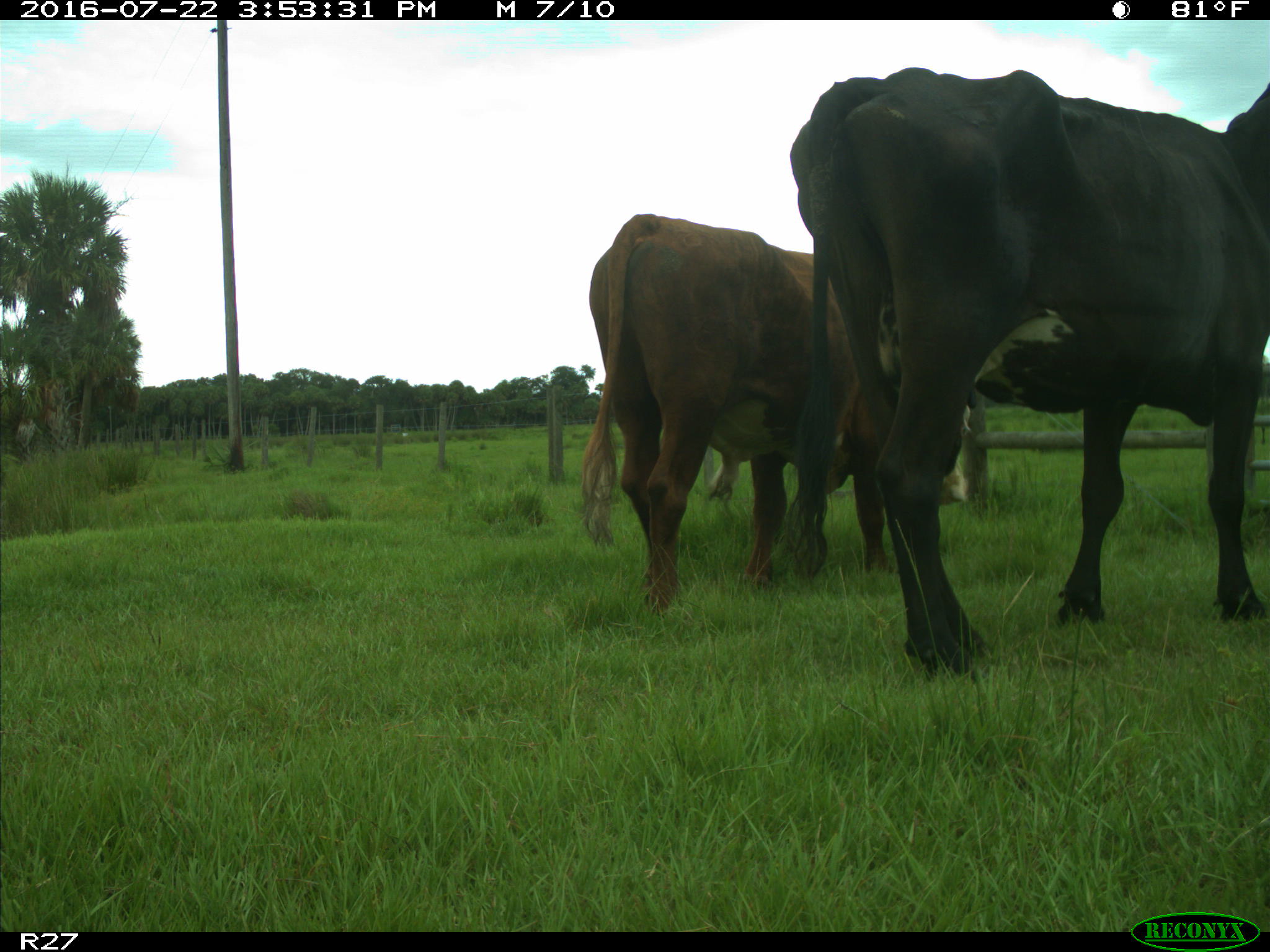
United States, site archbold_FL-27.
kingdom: Animalia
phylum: Chordata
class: Mammalia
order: Artiodactyla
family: Bovidae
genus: Bos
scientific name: Bos taurus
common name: domestic cow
Bos taurus (domestic cow).